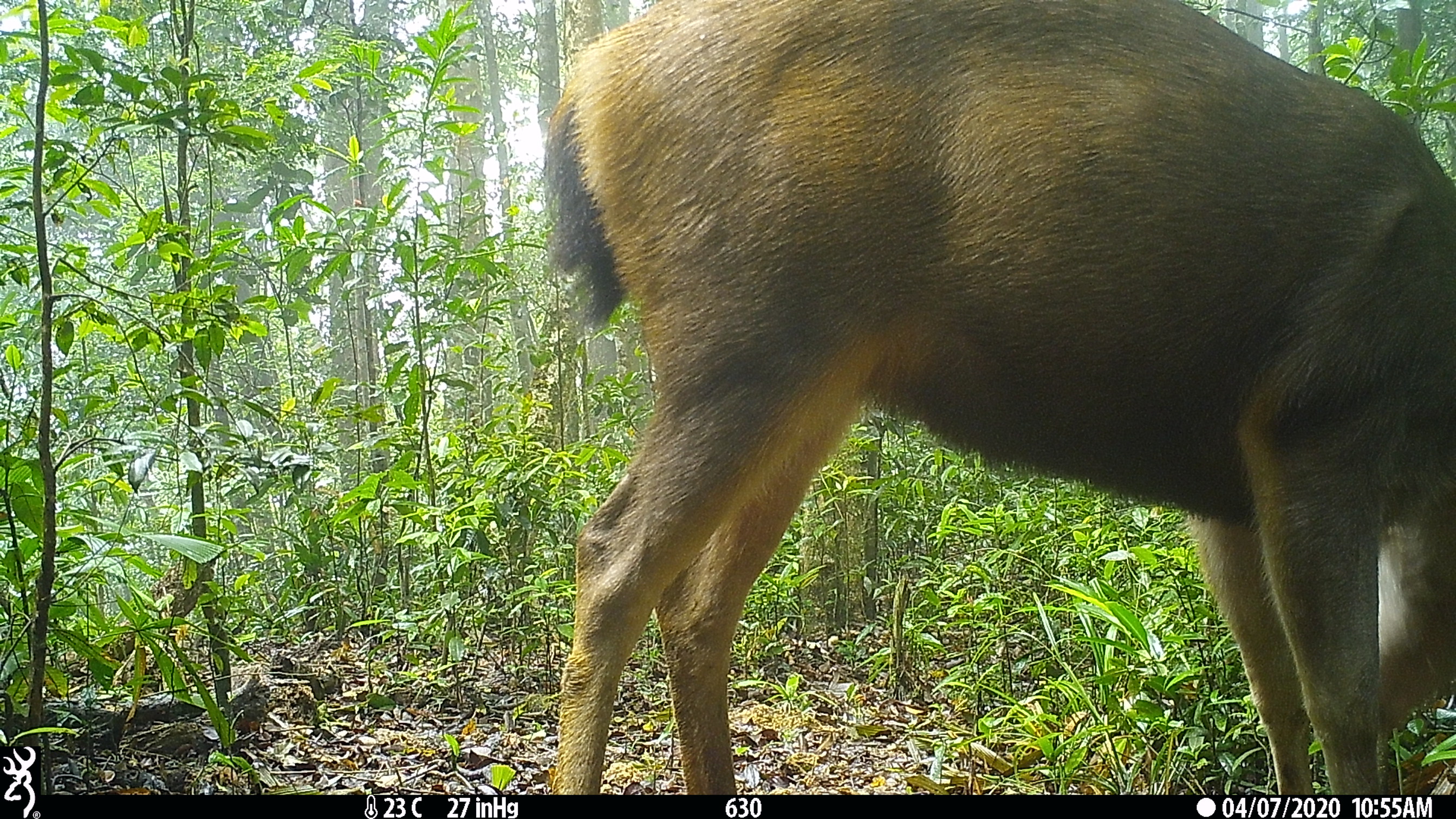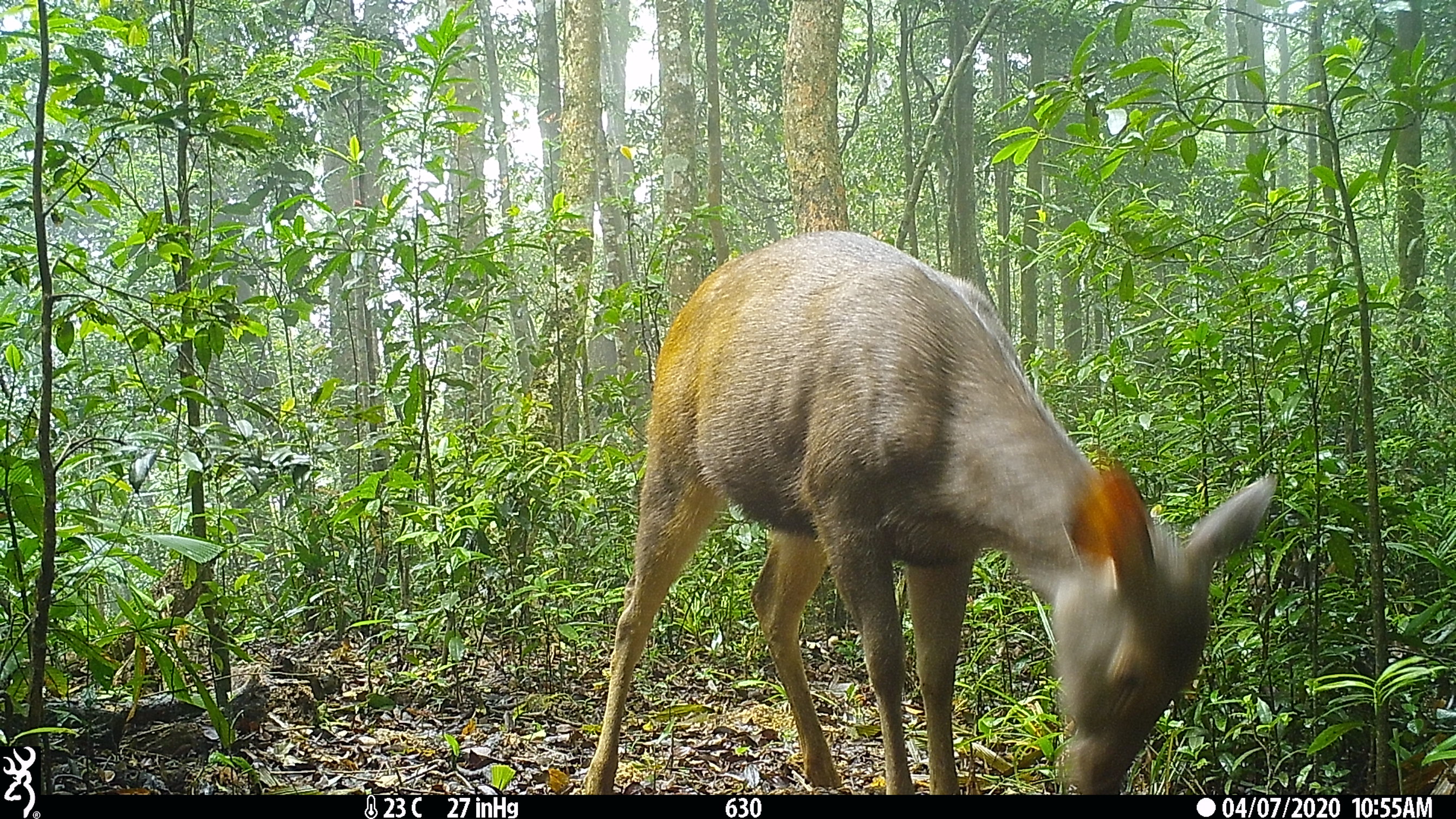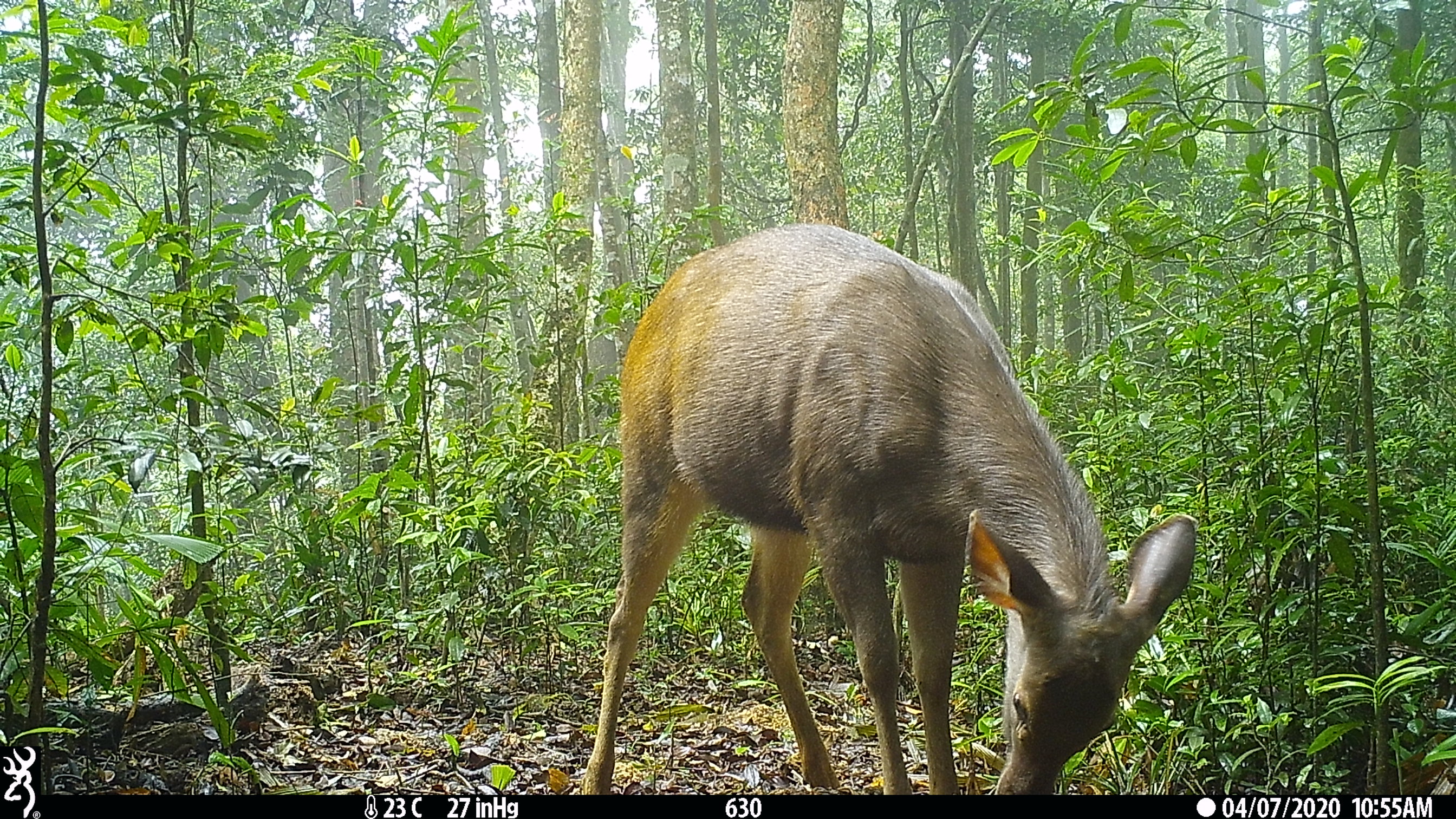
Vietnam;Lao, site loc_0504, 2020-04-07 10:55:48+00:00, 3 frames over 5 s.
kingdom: Animalia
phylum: Chordata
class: Mammalia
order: Artiodactyla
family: Cervidae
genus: Rusa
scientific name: Rusa unicolor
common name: sambar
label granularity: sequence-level